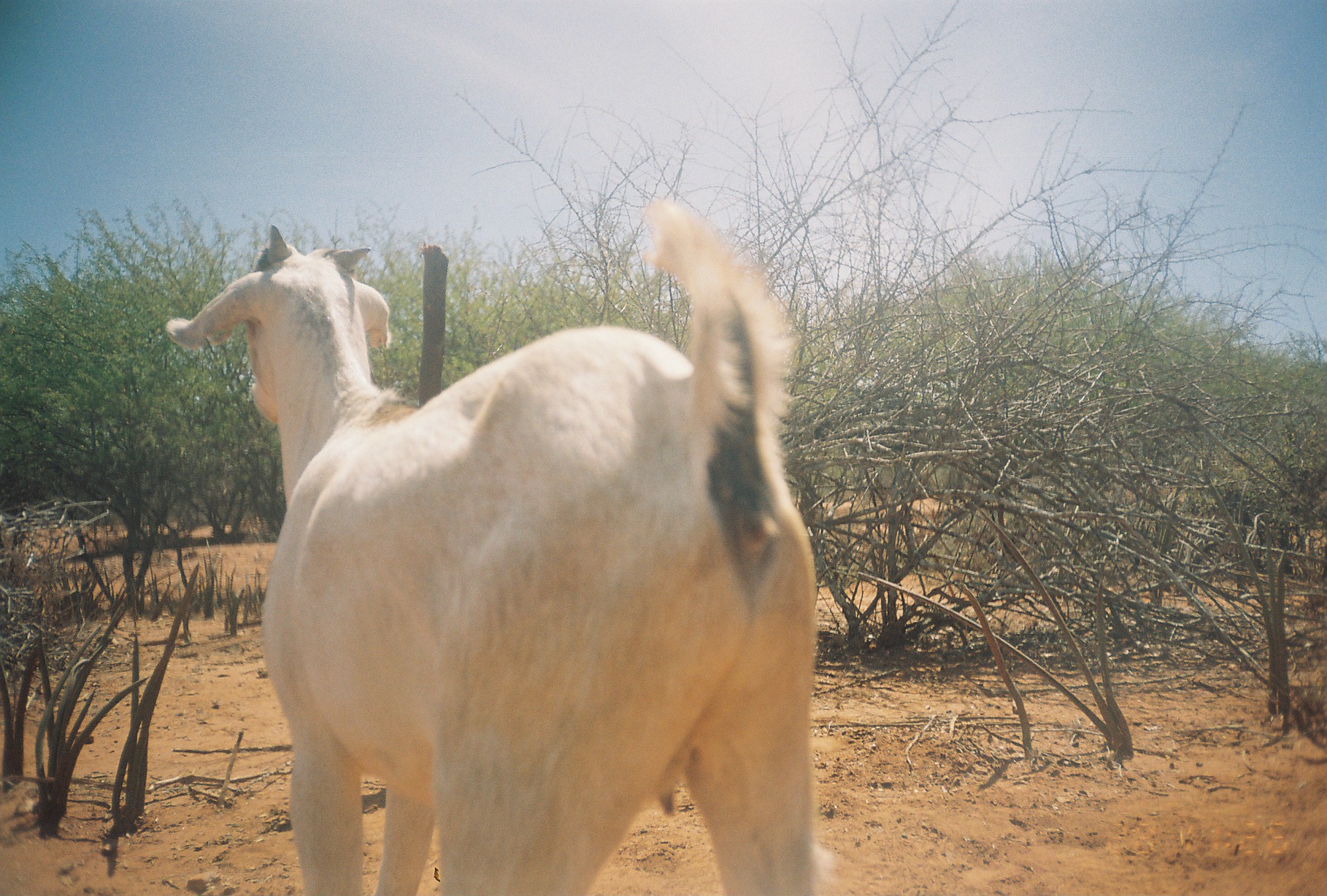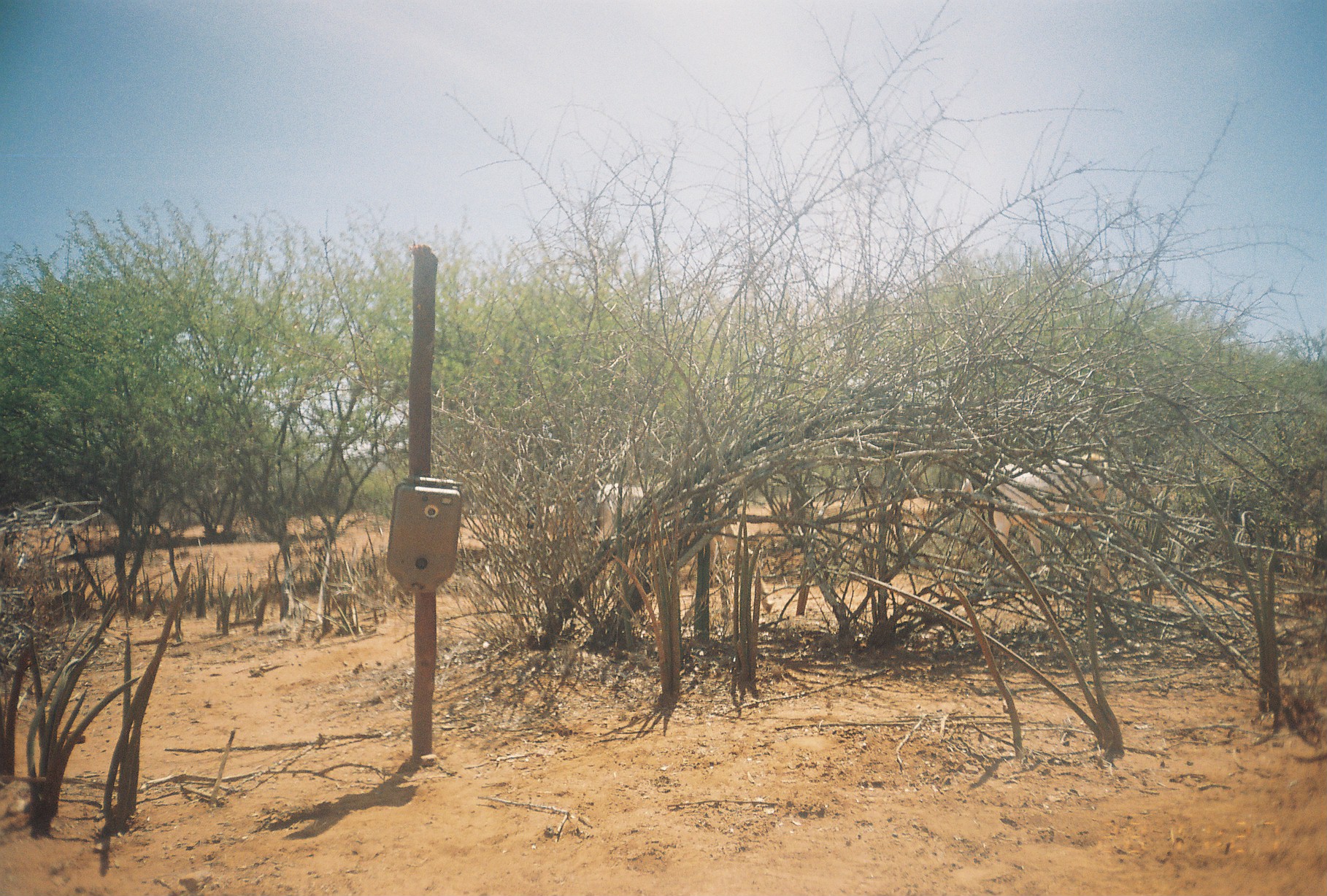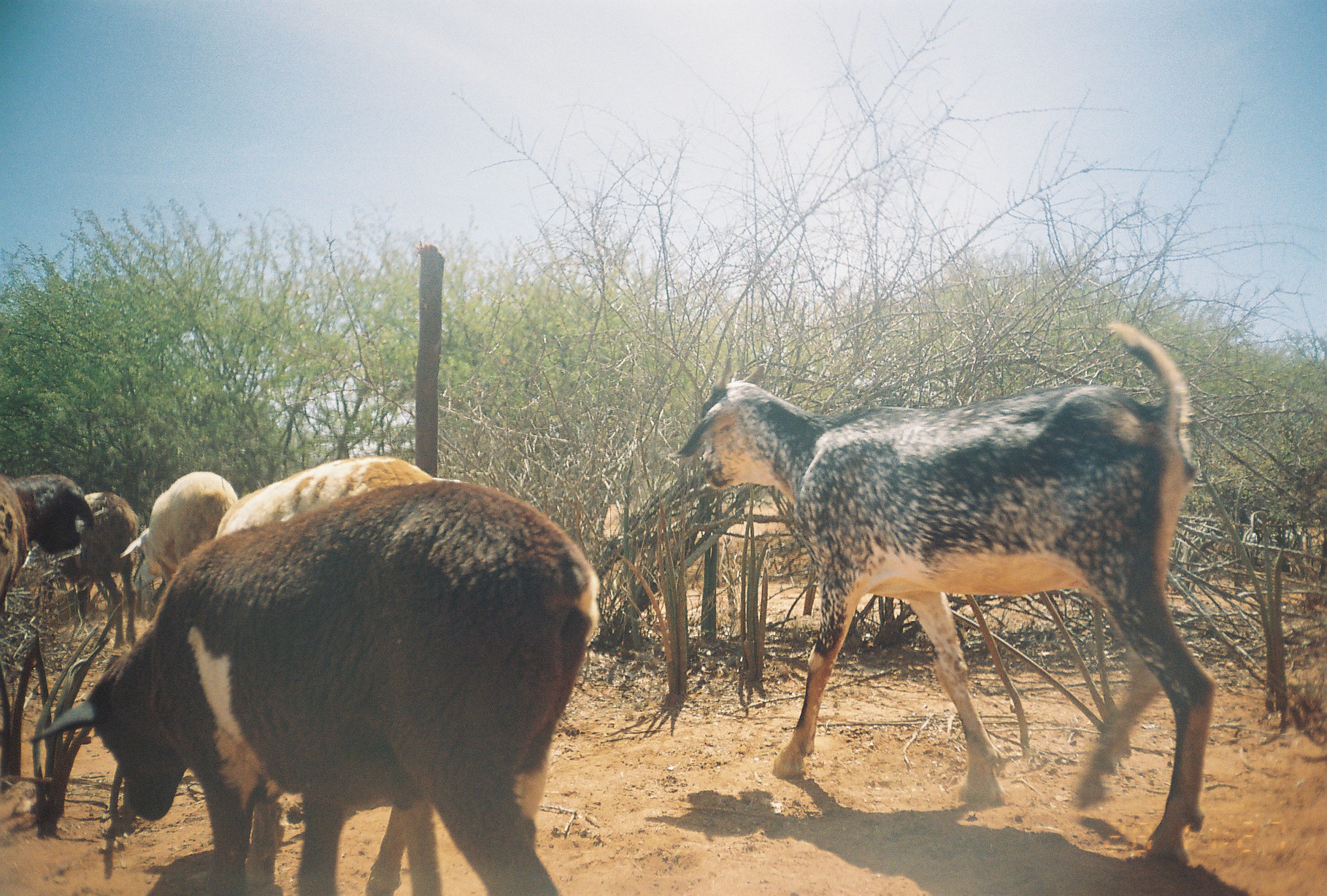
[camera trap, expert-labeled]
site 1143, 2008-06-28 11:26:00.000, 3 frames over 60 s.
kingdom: Animalia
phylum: Chordata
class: Mammalia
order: Artiodactyla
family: Bovidae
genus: Capra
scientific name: Capra aegagrus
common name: wild goat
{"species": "Capra aegagrus (wild goat)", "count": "1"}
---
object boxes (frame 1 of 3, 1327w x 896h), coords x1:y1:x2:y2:
capra aegagrus: 165:201:843:894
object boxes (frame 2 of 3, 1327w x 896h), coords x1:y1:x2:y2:
capra aegagrus: 542:481:778:619; 958:453:1111:597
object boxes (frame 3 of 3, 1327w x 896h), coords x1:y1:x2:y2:
capra aegagrus: 677:319:1214:865; 30:481:600:894; 213:456:450:893; 120:469:238:598; 55:489:143:649; 2:474:94:609